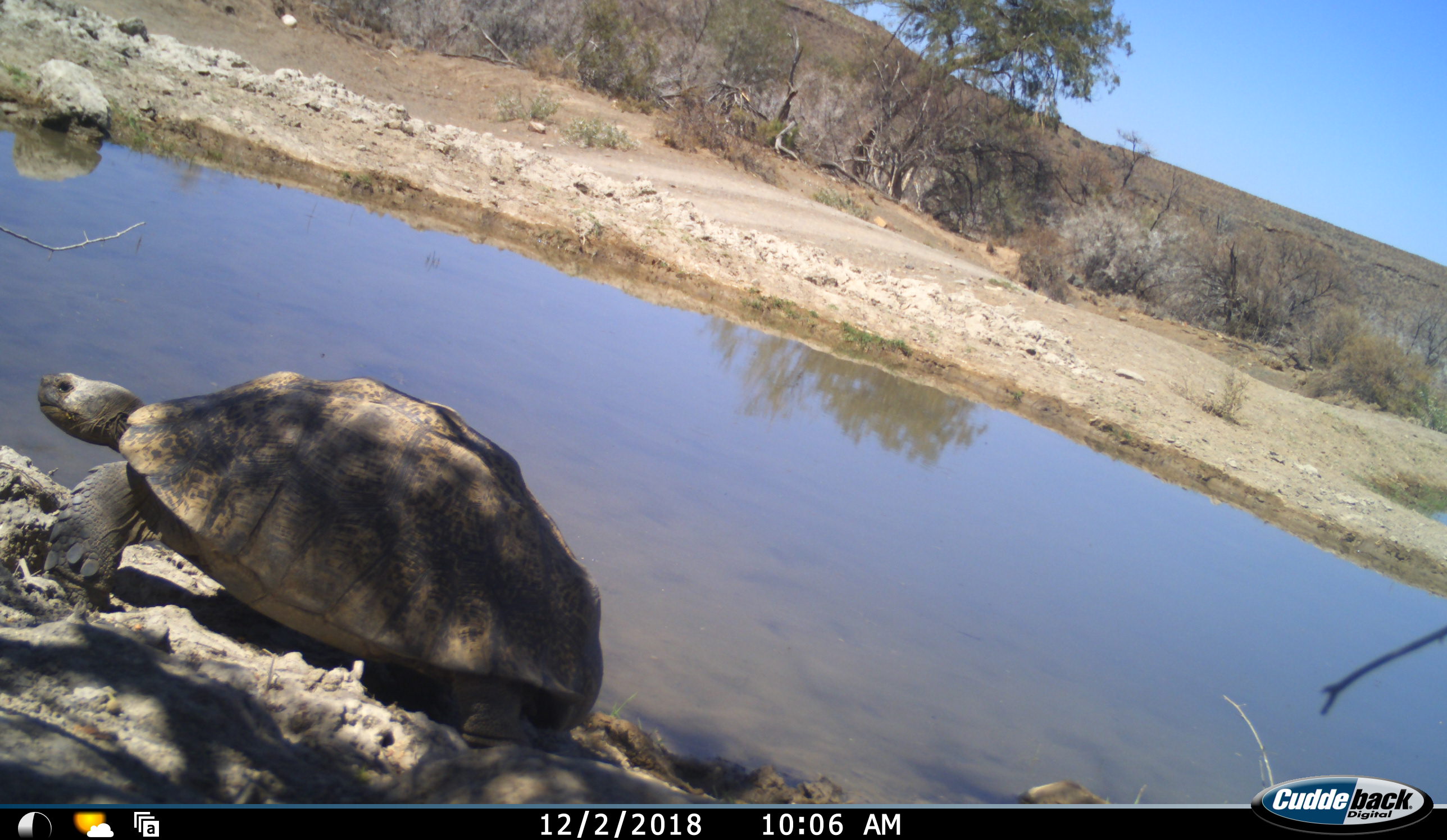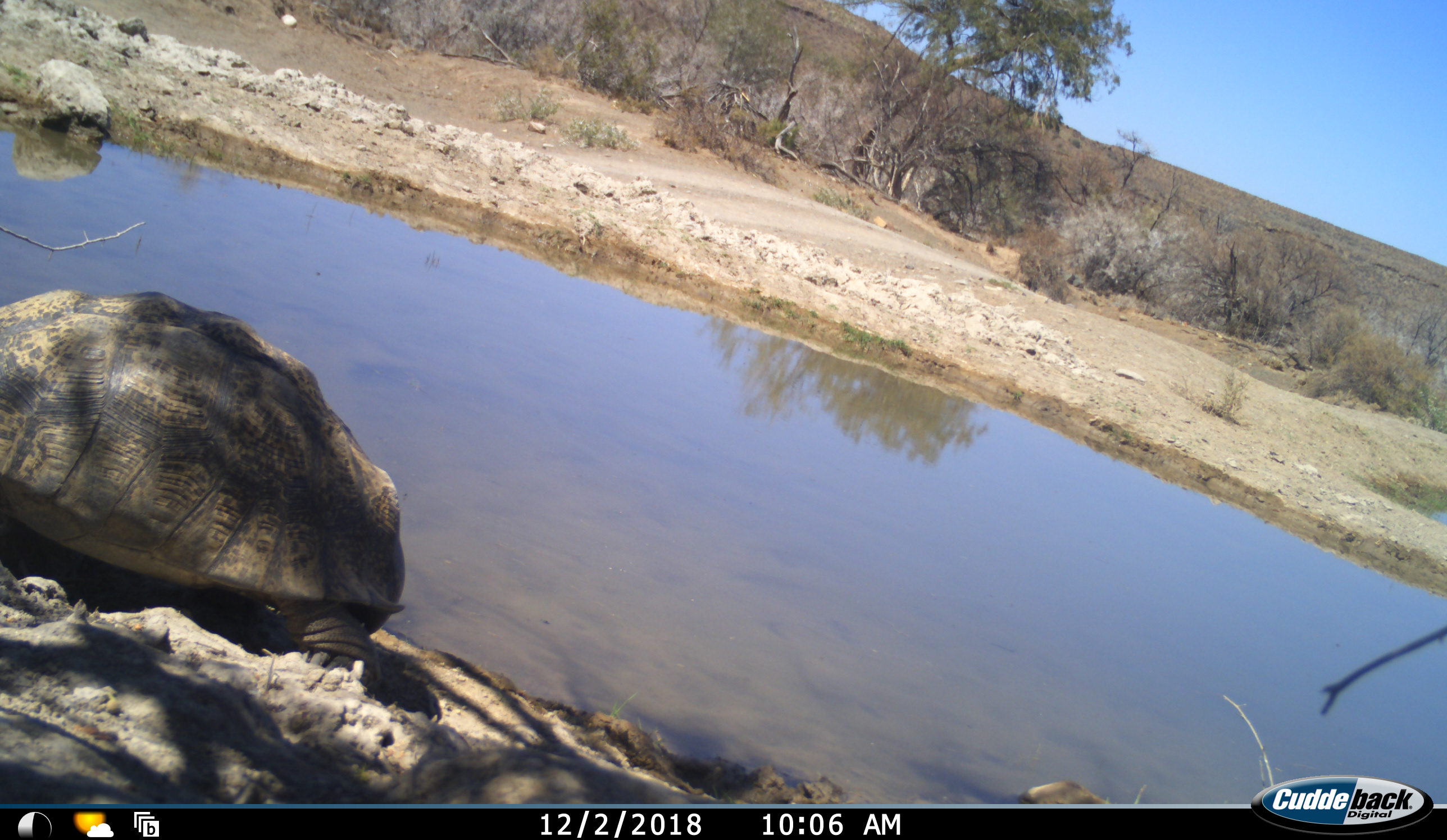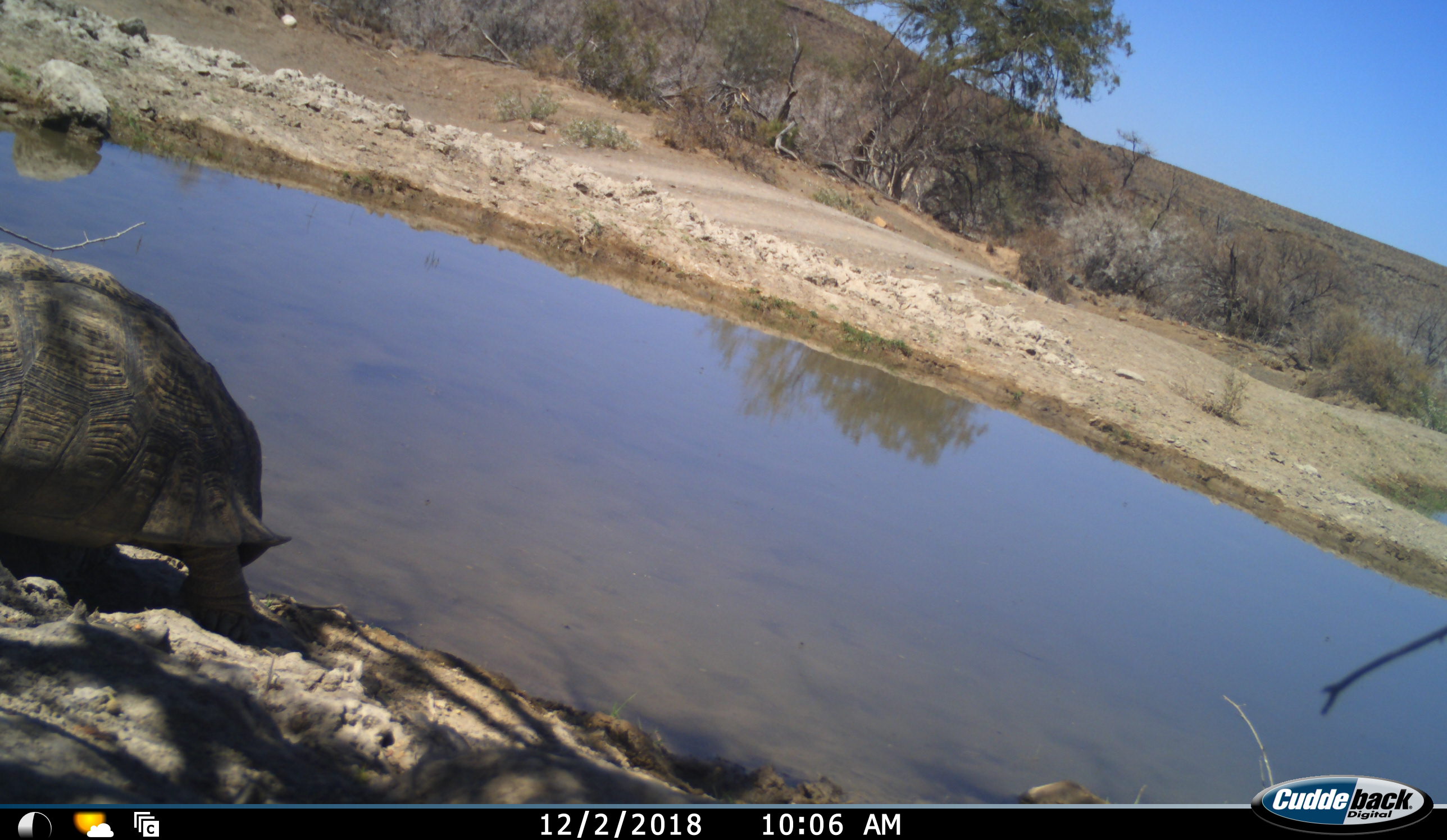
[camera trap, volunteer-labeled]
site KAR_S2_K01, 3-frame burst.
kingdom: Animalia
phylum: Chordata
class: Reptilia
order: Testudines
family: Testudinidae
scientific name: Testudinidae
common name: tortoise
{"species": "tortoise (Testudinidae)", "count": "1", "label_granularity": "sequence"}